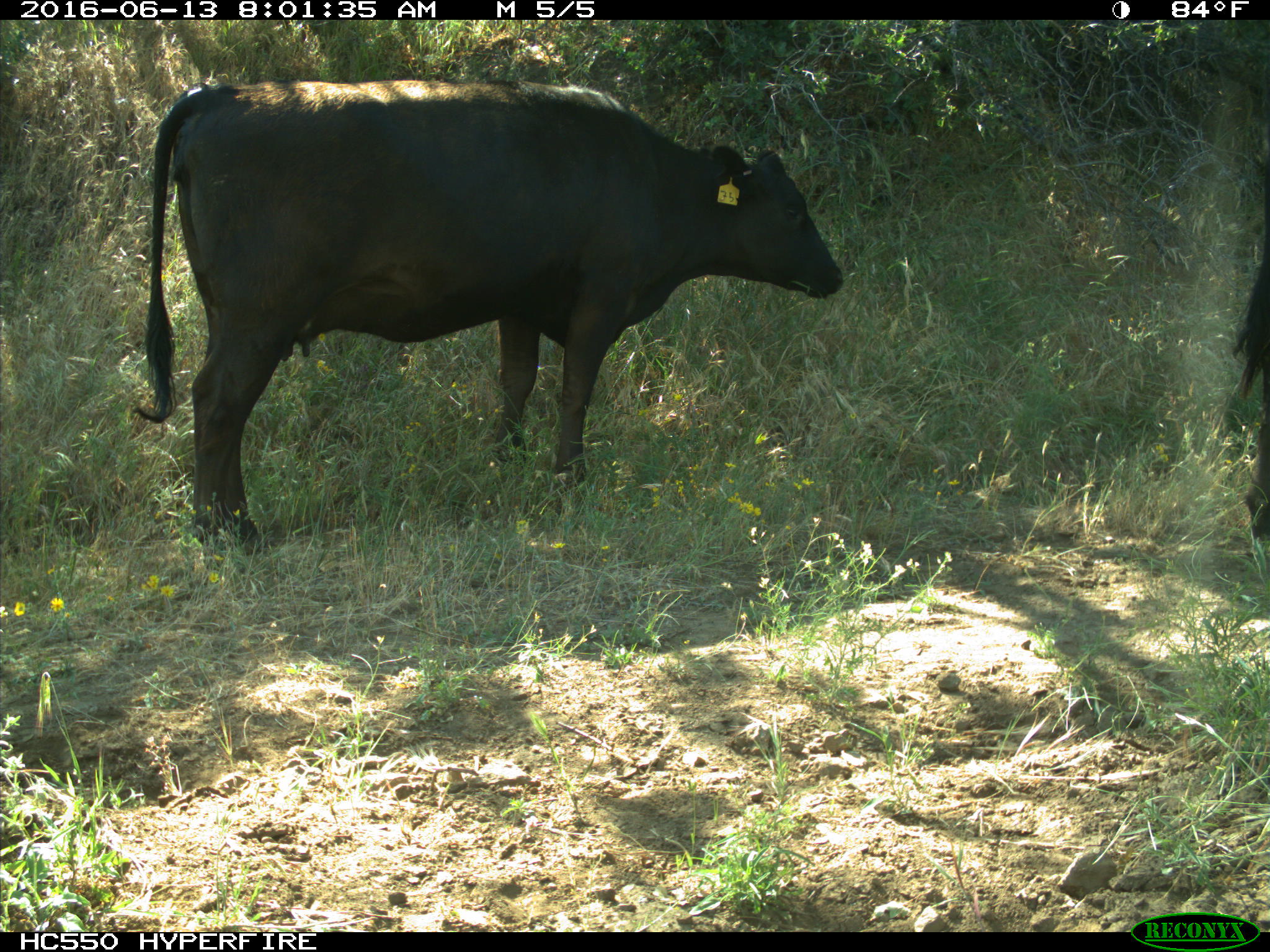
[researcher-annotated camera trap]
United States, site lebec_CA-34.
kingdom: Animalia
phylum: Chordata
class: Mammalia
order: Artiodactyla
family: Bovidae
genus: Bos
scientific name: Bos taurus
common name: domestic cow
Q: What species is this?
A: Bos taurus (domestic cow).